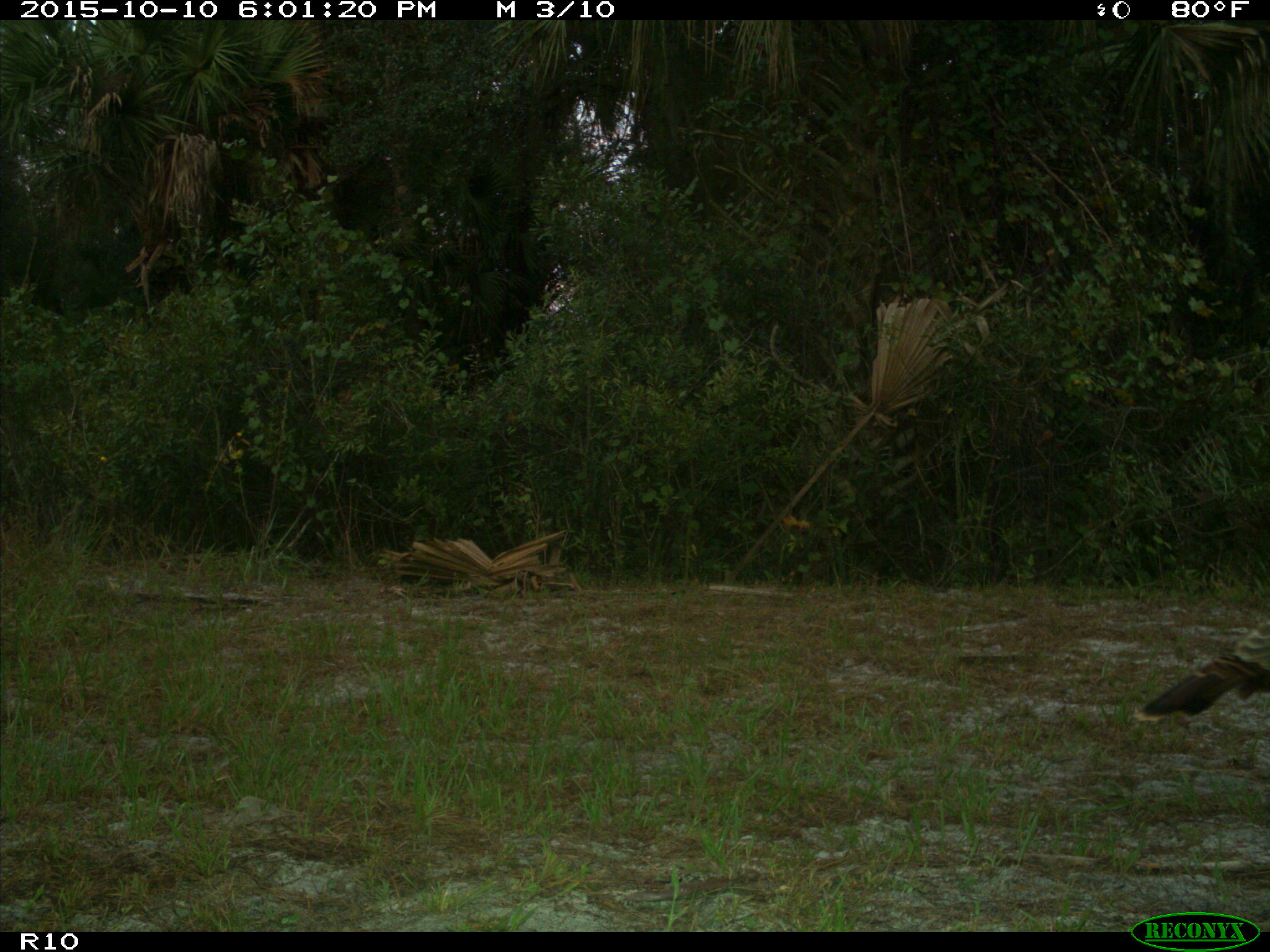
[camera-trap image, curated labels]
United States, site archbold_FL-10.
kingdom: Animalia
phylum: Chordata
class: Aves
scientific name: Aves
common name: birds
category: unidentified bird